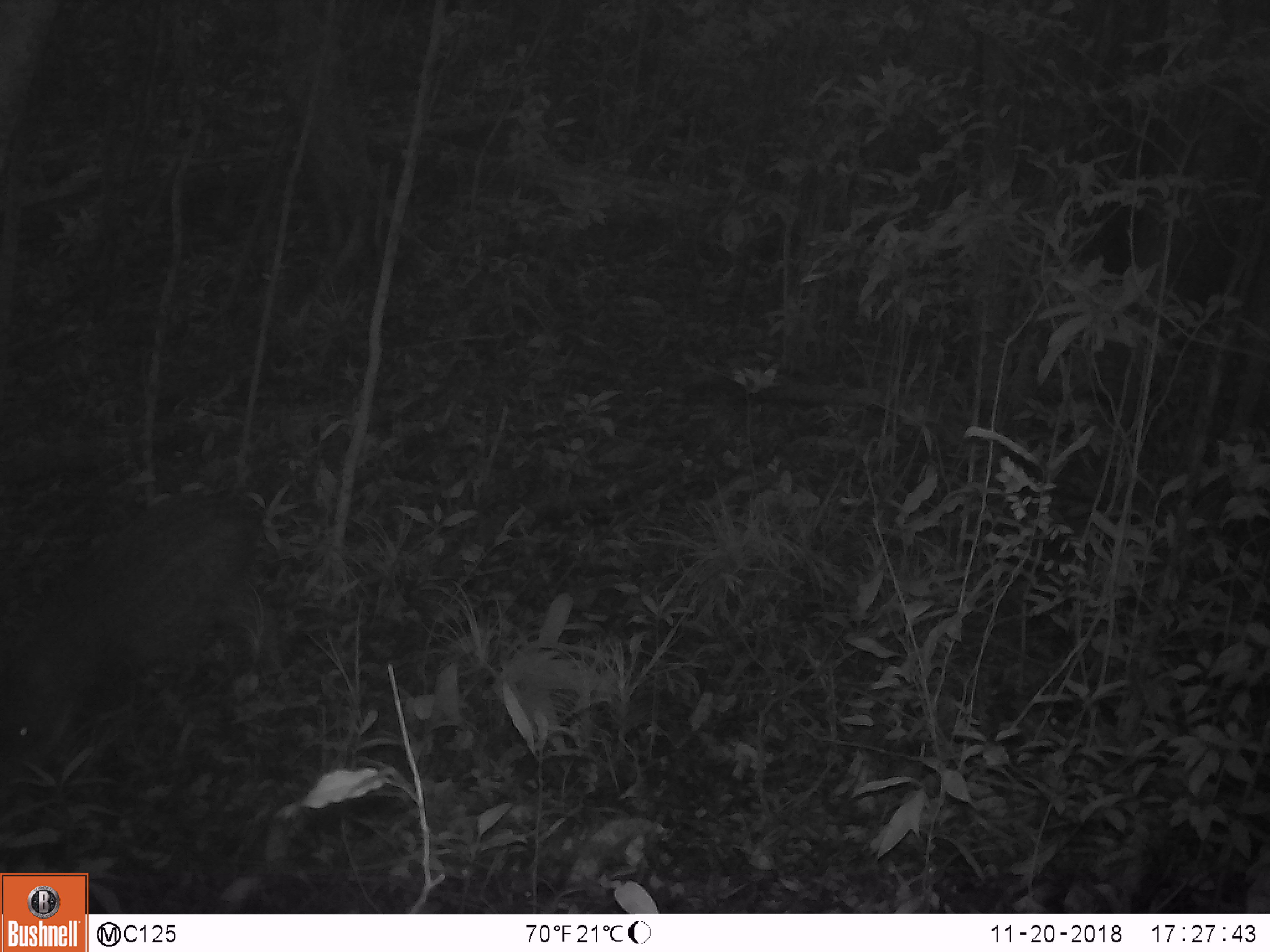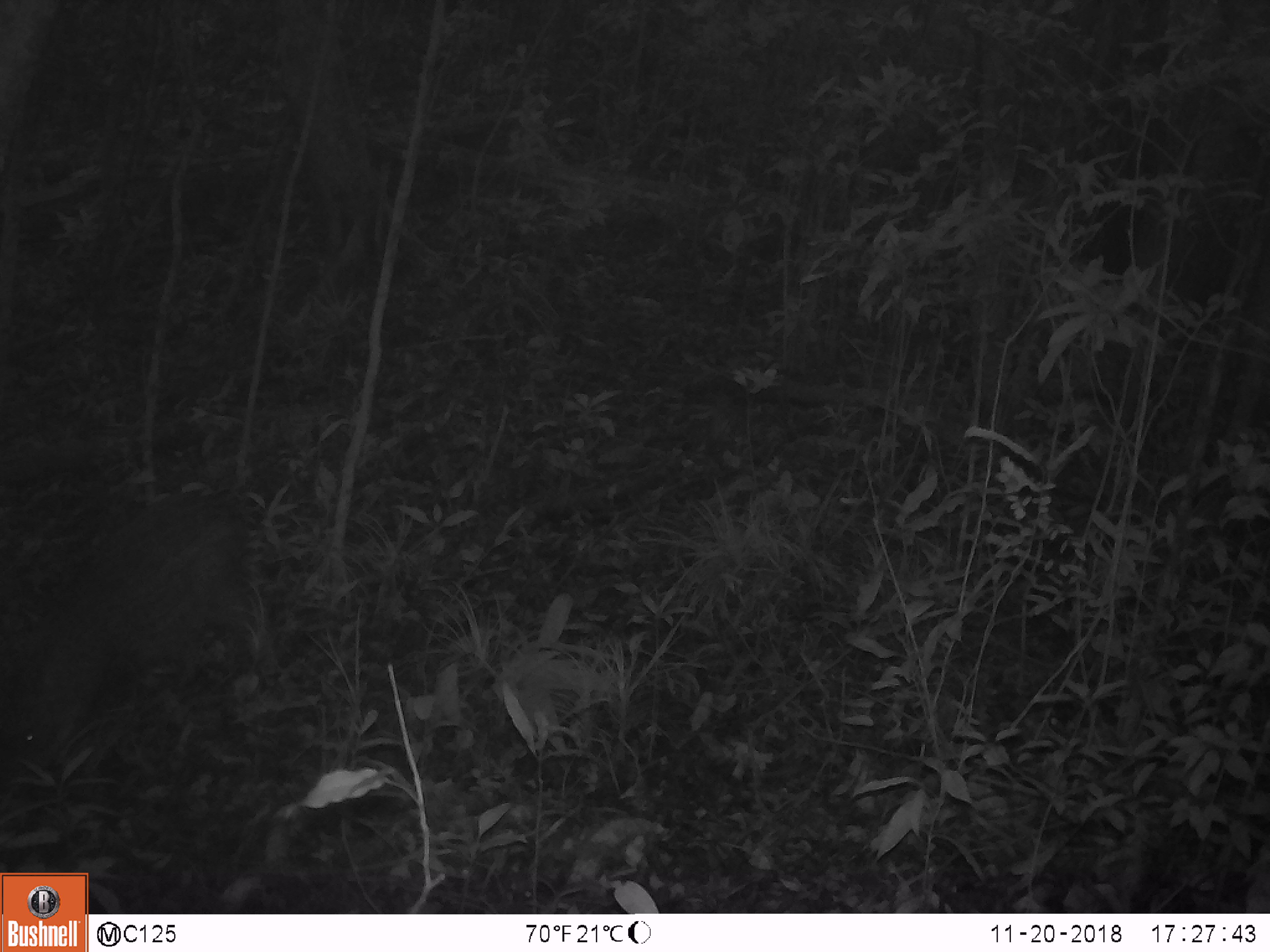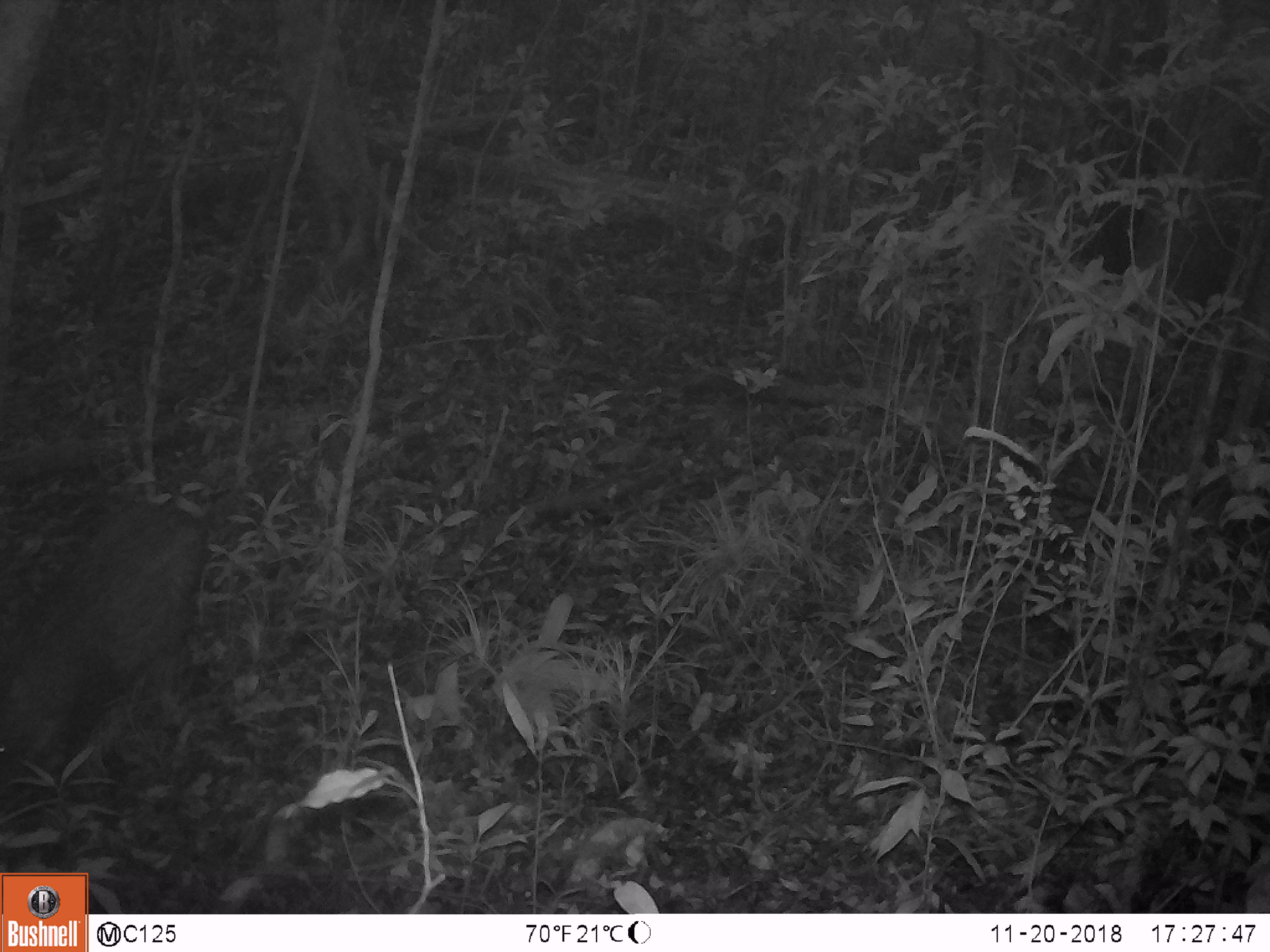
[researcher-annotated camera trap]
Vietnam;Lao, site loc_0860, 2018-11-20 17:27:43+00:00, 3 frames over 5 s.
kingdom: Animalia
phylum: Chordata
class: Mammalia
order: Artiodactyla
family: Suidae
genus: Sus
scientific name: Sus scrofa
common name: eurasian wild pig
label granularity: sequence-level